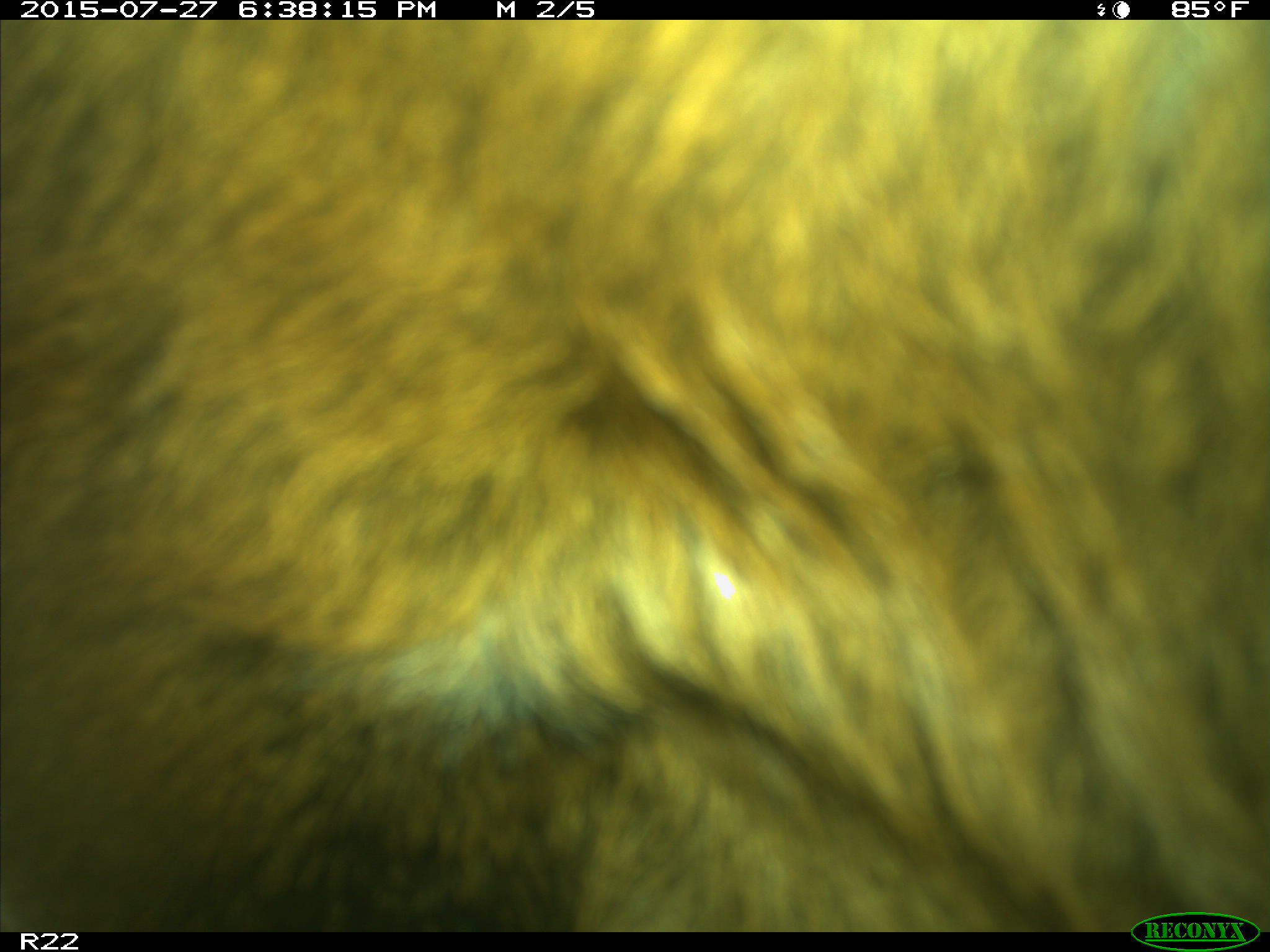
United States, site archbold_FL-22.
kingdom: Animalia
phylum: Chordata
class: Mammalia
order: Artiodactyla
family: Bovidae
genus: Bos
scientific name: Bos taurus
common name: domestic cow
Bos taurus (domestic cow).